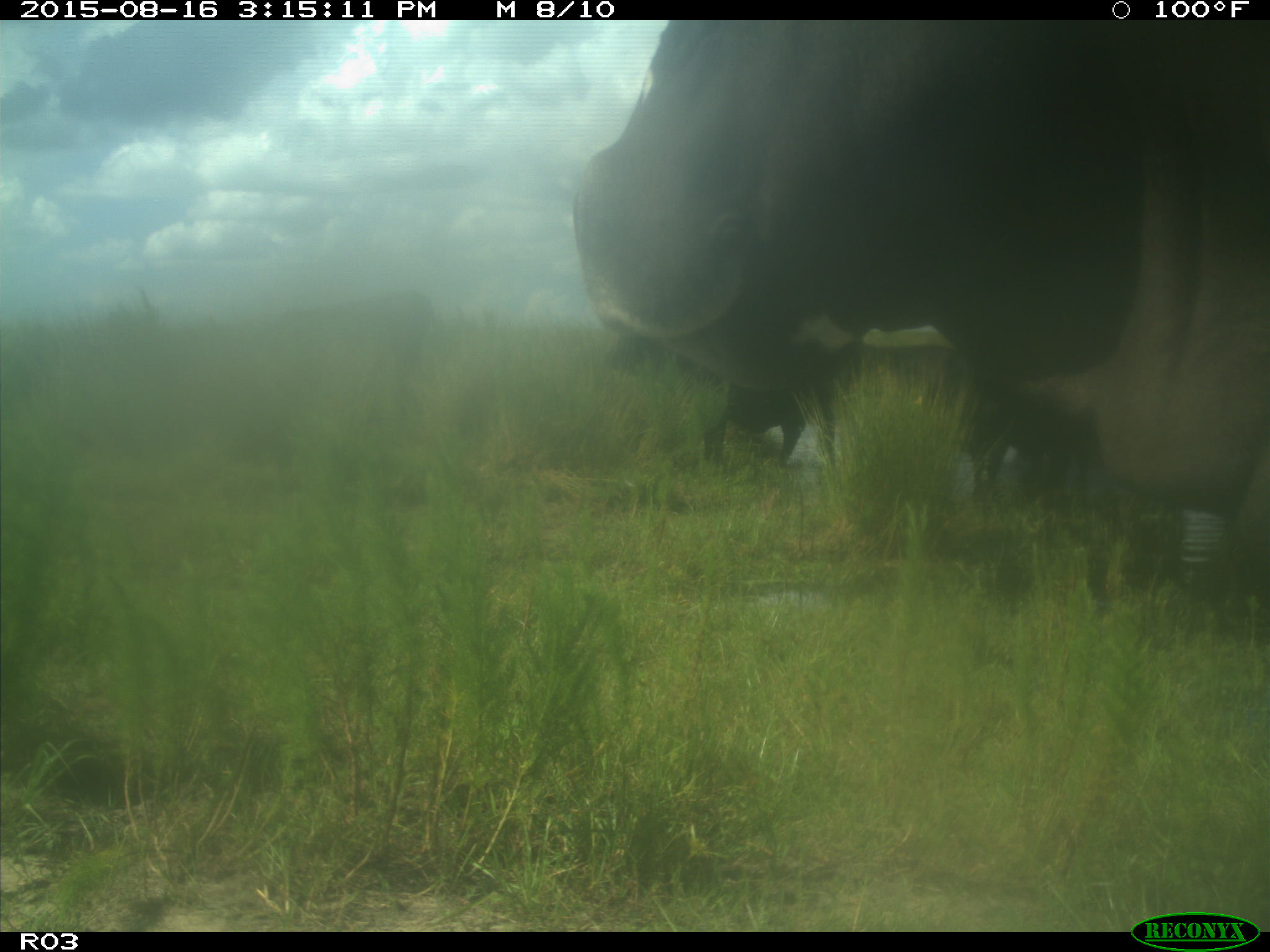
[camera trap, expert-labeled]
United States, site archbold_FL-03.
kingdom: Animalia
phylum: Chordata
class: Mammalia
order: Artiodactyla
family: Bovidae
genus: Bos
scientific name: Bos taurus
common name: domestic cow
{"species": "Bos taurus (domestic cow)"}